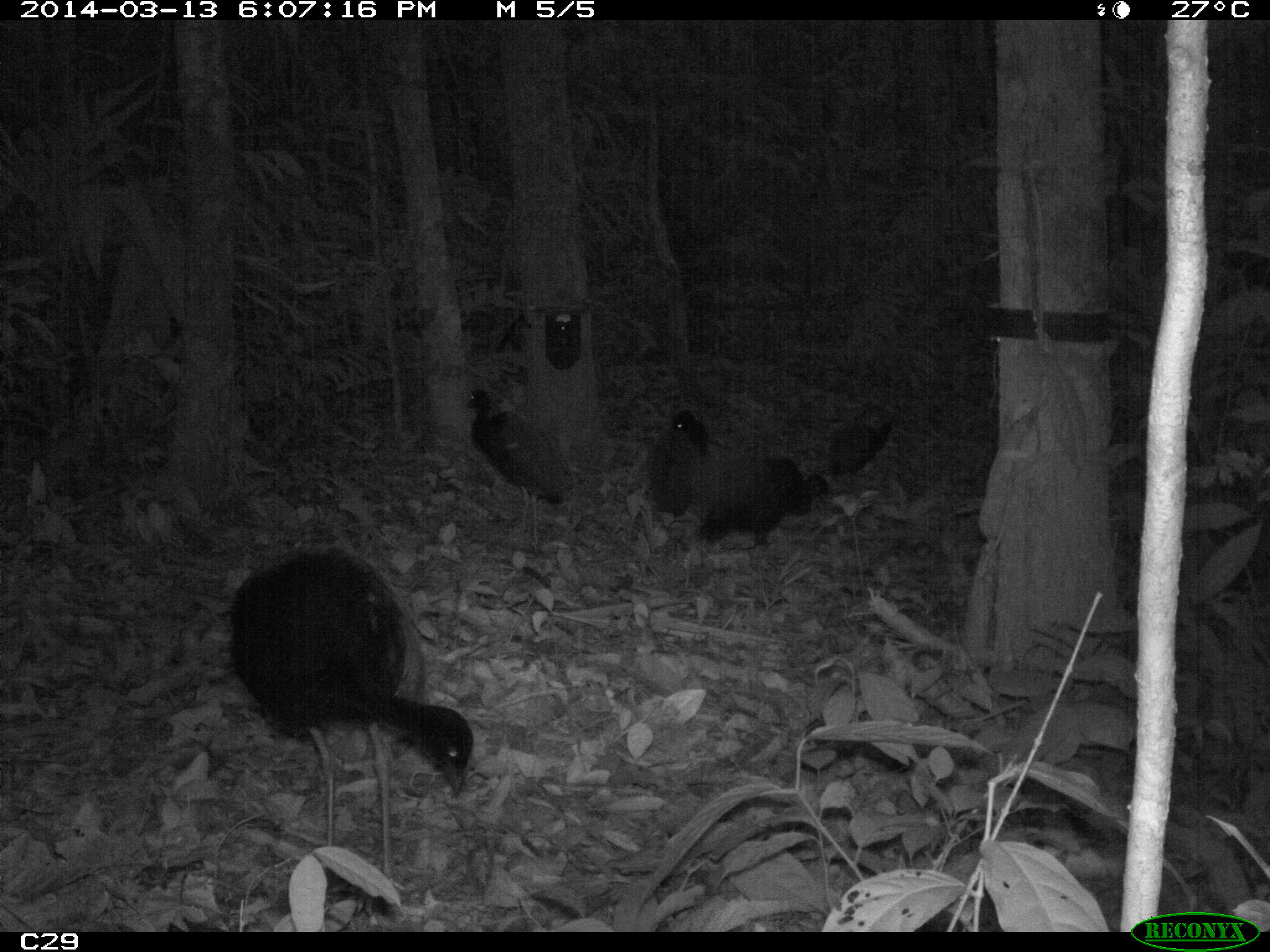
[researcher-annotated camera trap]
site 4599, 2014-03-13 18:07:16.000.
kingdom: Animalia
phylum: Chordata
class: Aves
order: Gruiformes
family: Psophiidae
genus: Psophia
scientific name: Psophia crepitans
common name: gray-winged trumpeter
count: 5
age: adult